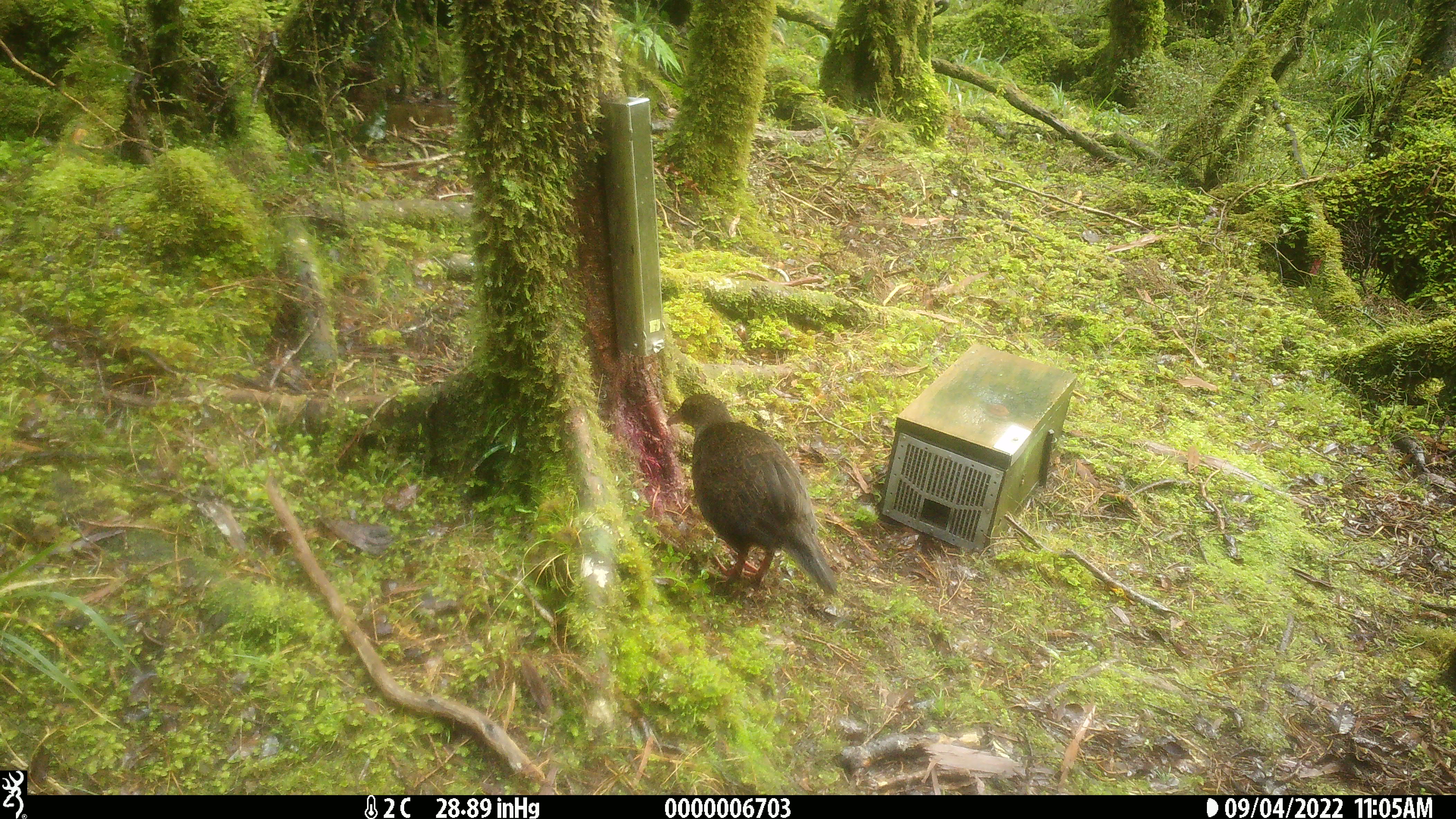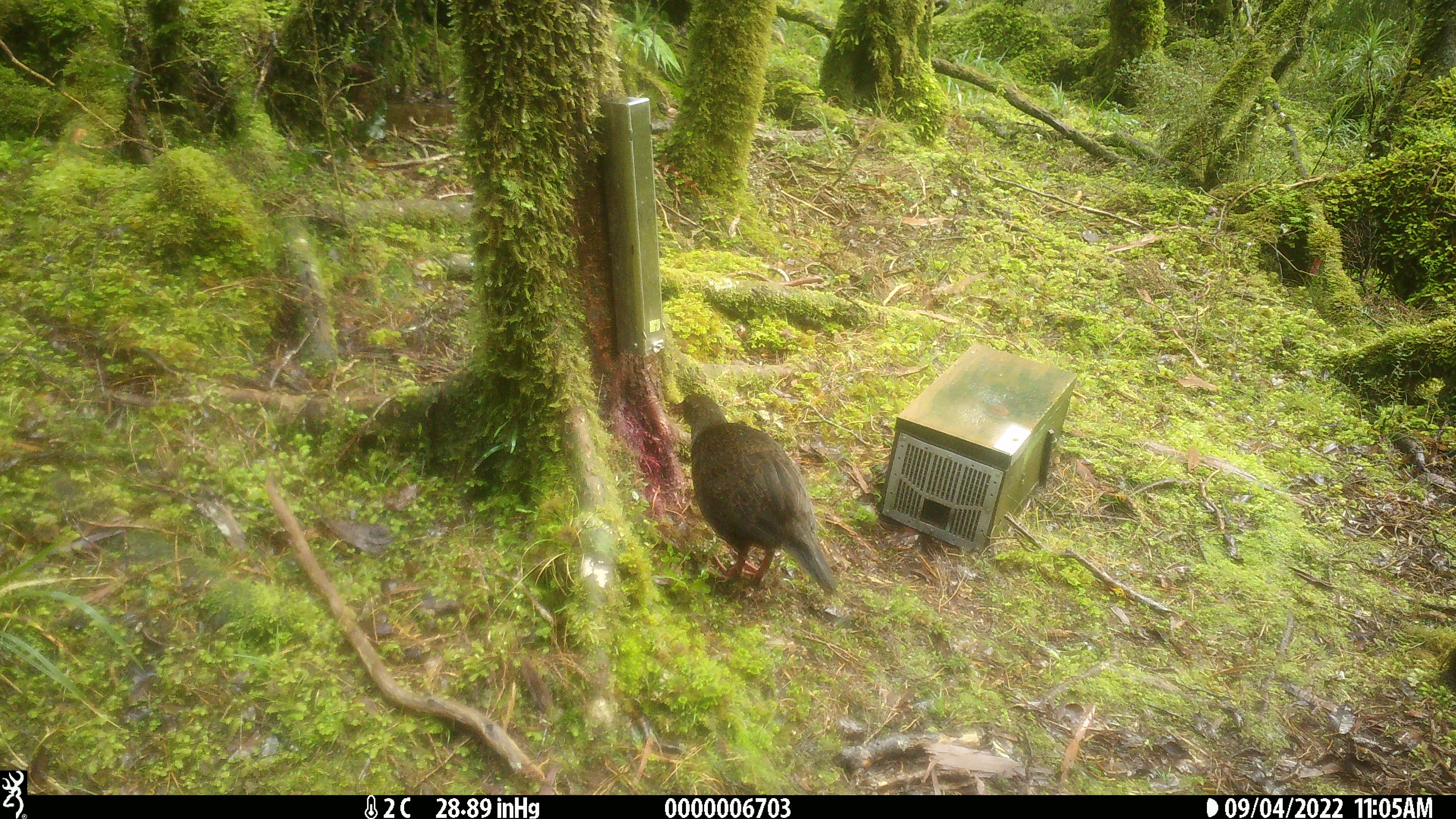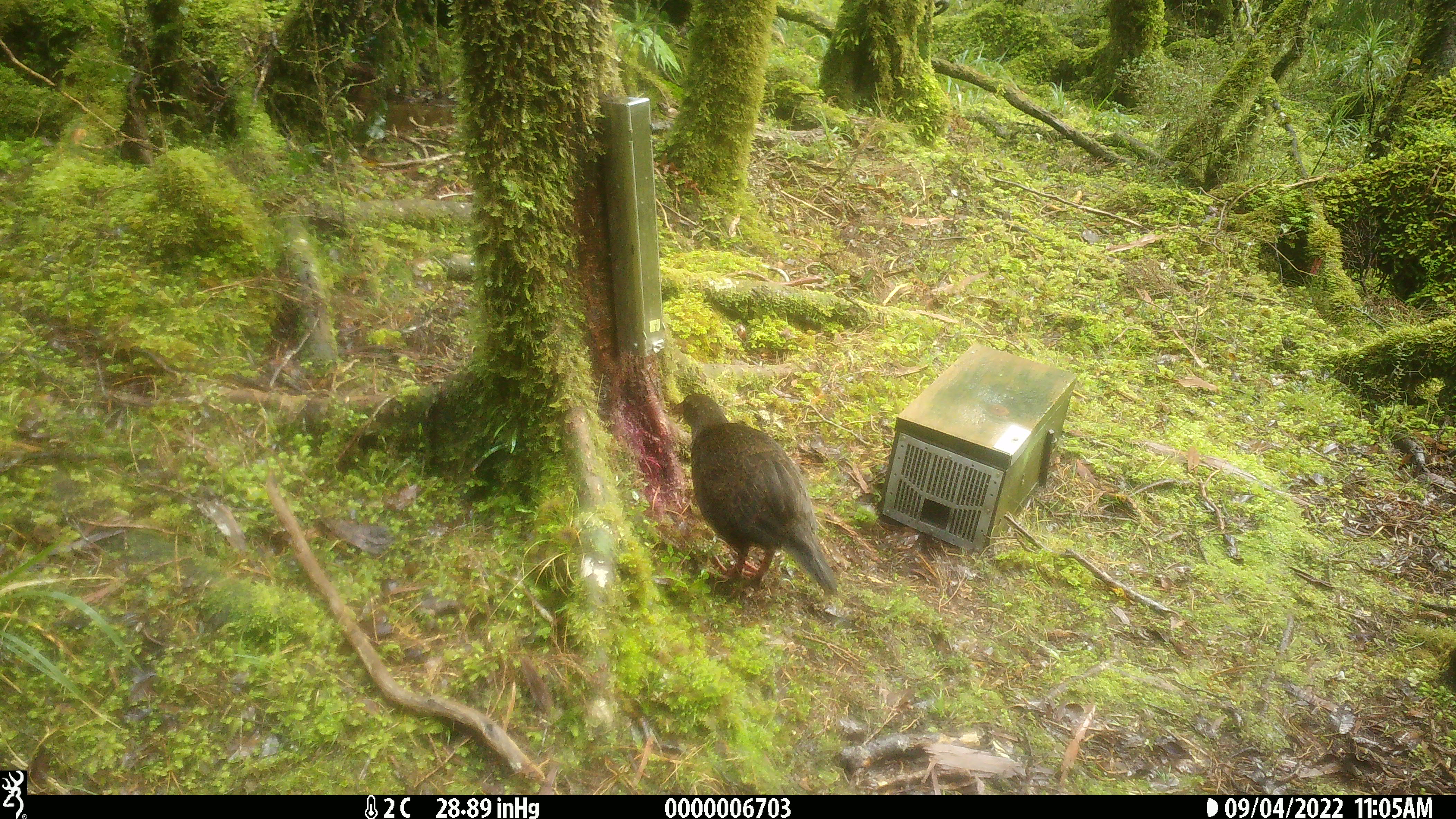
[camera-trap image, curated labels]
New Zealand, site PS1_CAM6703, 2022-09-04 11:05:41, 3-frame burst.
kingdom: Animalia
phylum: Chordata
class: Aves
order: Gruiformes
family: Rallidae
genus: Gallirallus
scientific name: Gallirallus australis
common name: weka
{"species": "weka (Gallirallus australis)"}